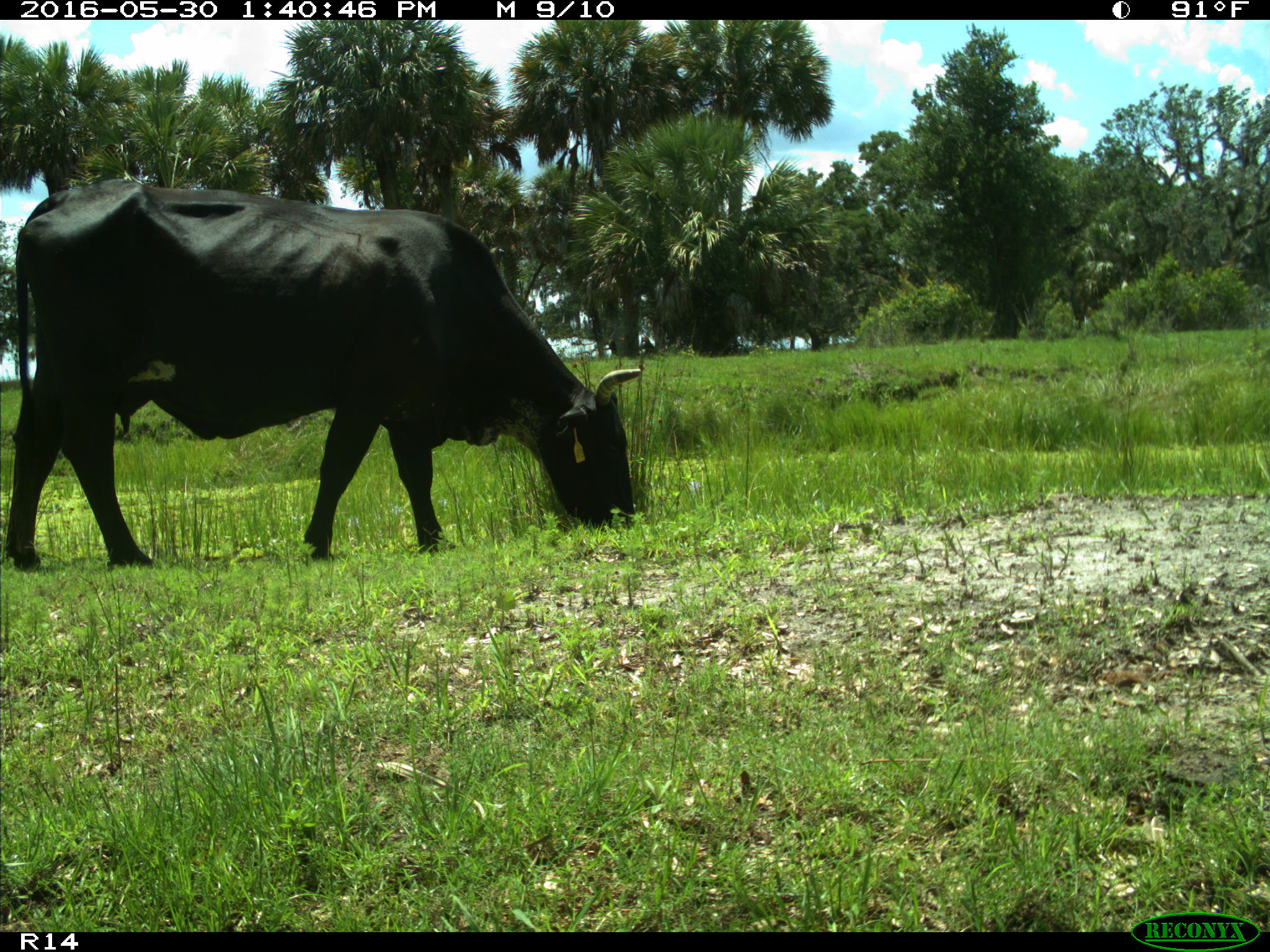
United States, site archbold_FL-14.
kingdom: Animalia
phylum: Chordata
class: Mammalia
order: Artiodactyla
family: Bovidae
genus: Bos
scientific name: Bos taurus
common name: domestic cow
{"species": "Bos taurus (domestic cow)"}